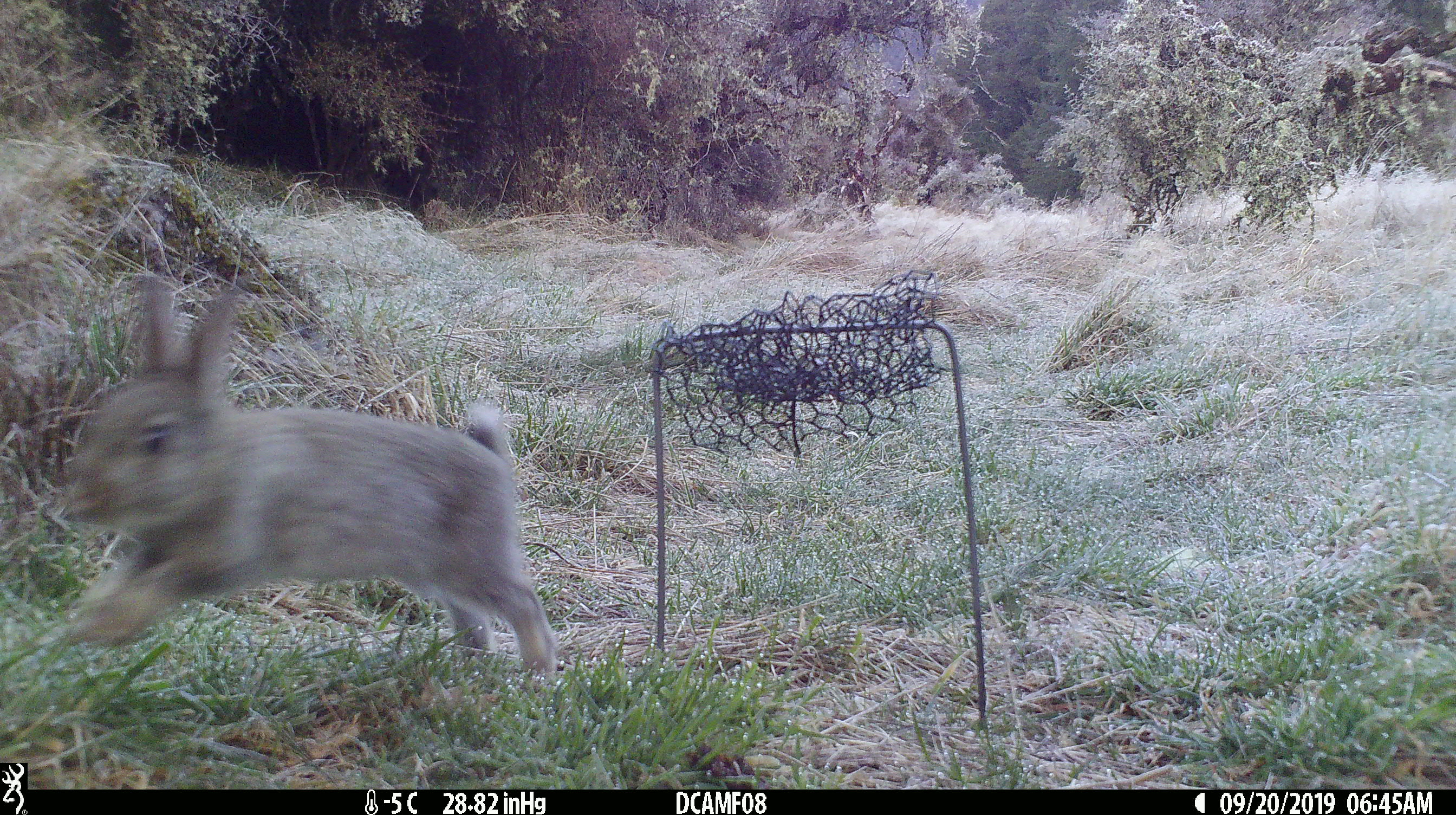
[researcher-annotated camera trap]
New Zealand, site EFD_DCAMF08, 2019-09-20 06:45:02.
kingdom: Animalia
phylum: Chordata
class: Mammalia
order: Lagomorpha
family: Leporidae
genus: Oryctolagus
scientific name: Oryctolagus cuniculus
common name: european rabbit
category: rabbit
Rabbit (european rabbit) (Oryctolagus cuniculus).